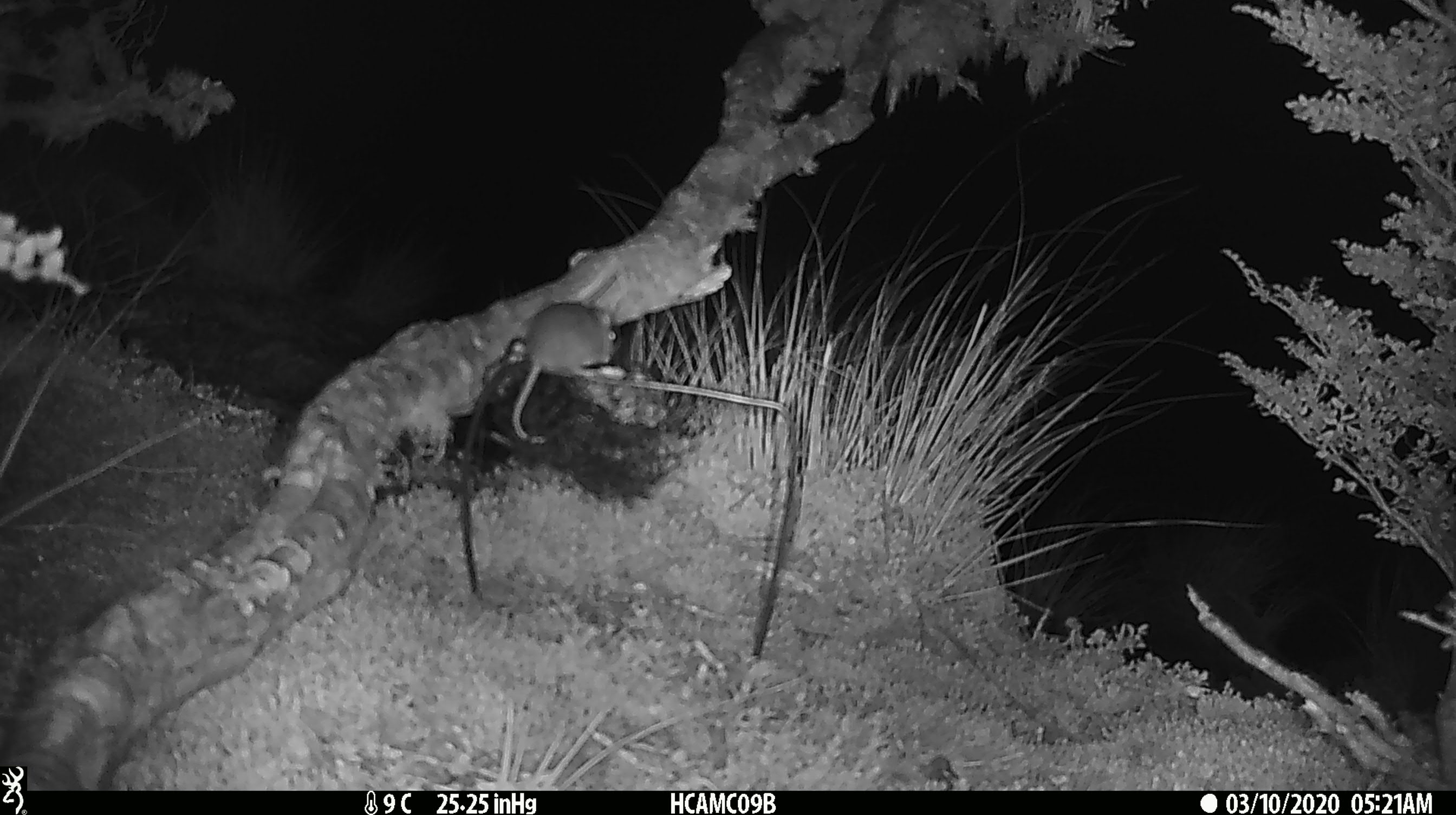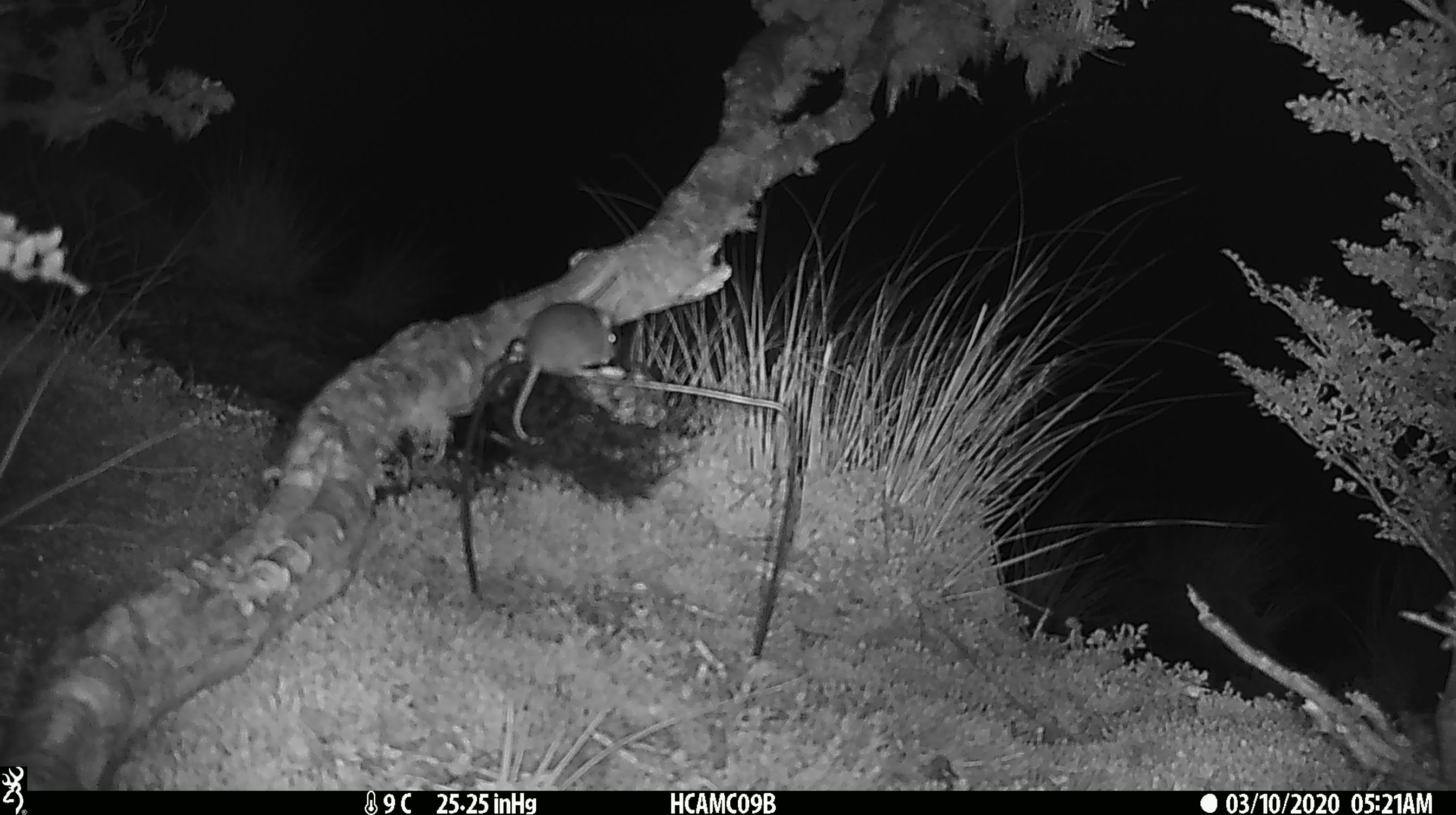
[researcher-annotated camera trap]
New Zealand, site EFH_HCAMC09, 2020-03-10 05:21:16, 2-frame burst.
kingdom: Animalia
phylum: Chordata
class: Mammalia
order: Rodentia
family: Muridae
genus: Mus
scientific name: Mus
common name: mouse